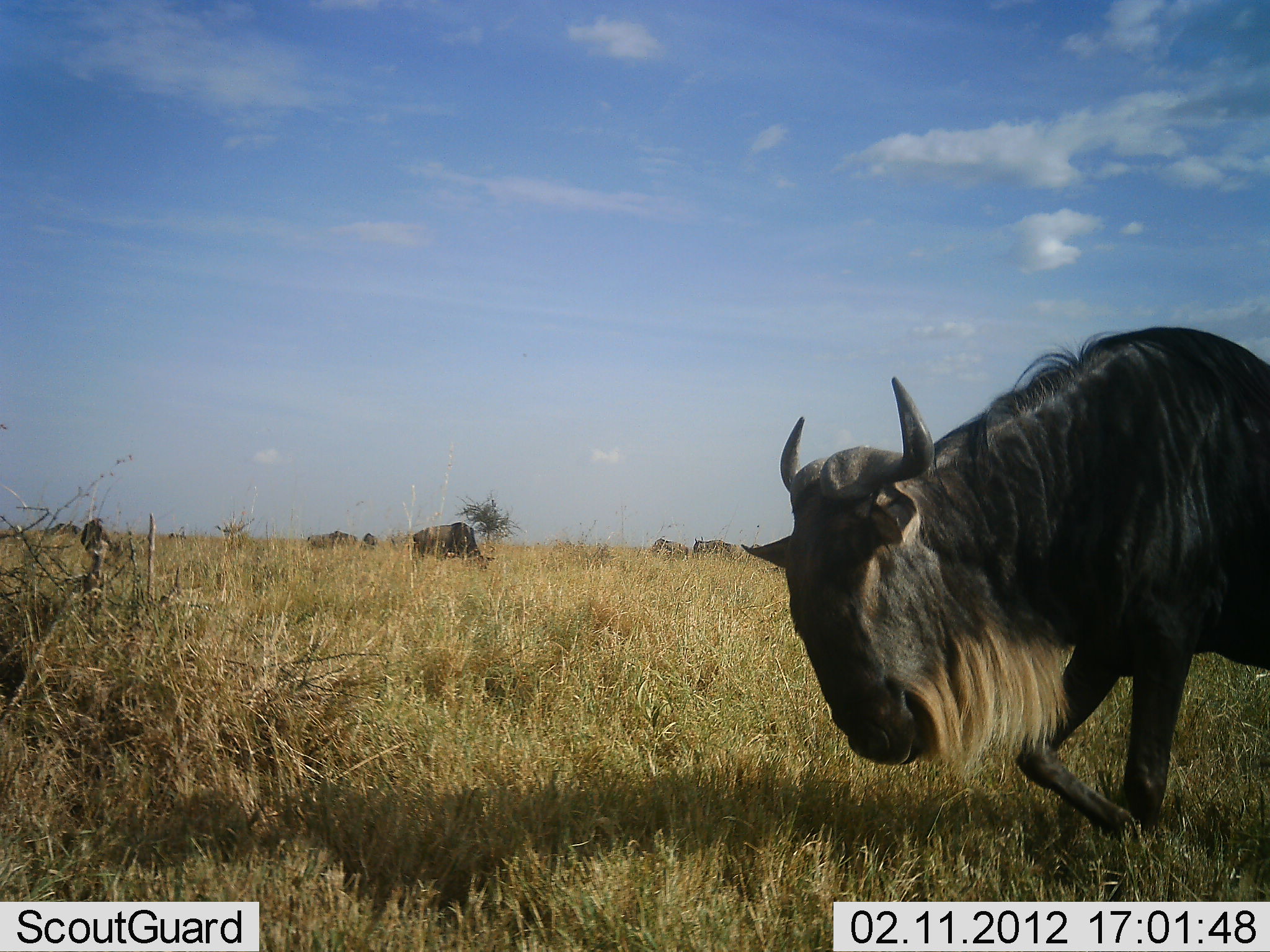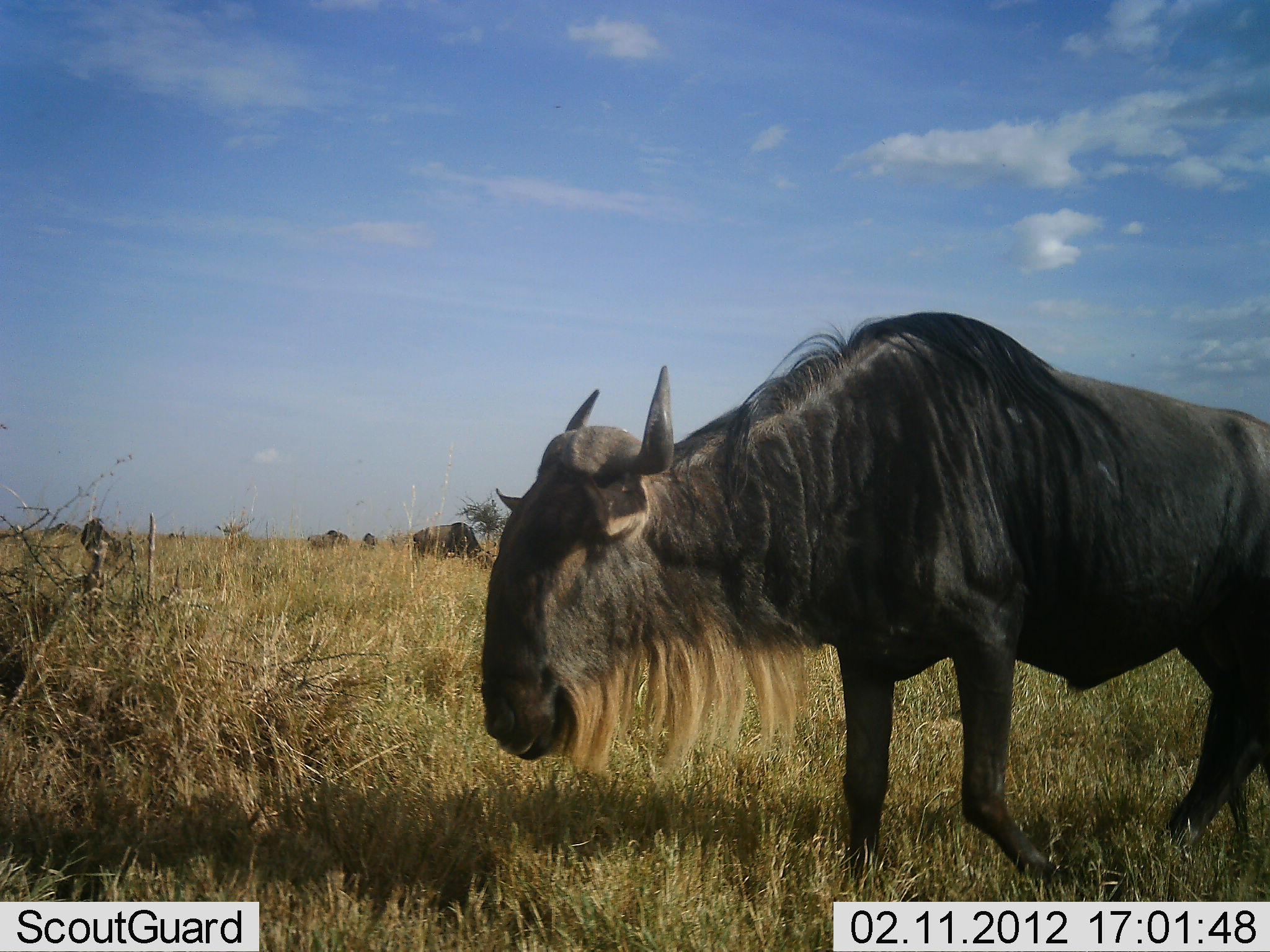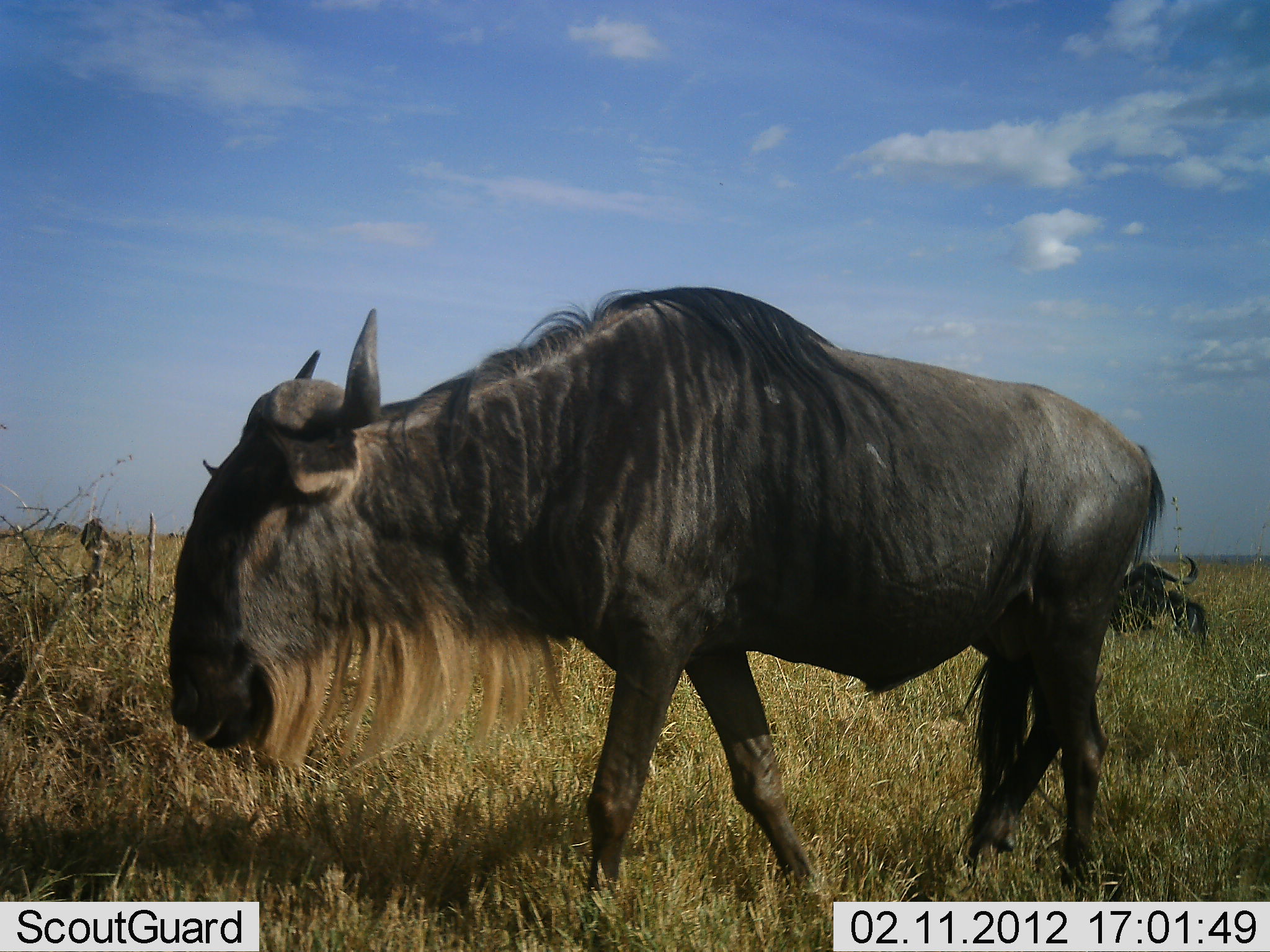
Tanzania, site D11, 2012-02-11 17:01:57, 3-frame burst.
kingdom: Animalia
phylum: Chordata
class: Mammalia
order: Artiodactyla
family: Bovidae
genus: Connochaetes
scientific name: Connochaetes taurinus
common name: blue wildebeest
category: wildebeest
Wildebeest (blue wildebeest) (Connochaetes taurinus), count 7. Behavior (volunteer vote fractions): standing 50%, resting 50%, moving 97%, interacting 0%. Young present (vote fraction): 0%. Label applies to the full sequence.